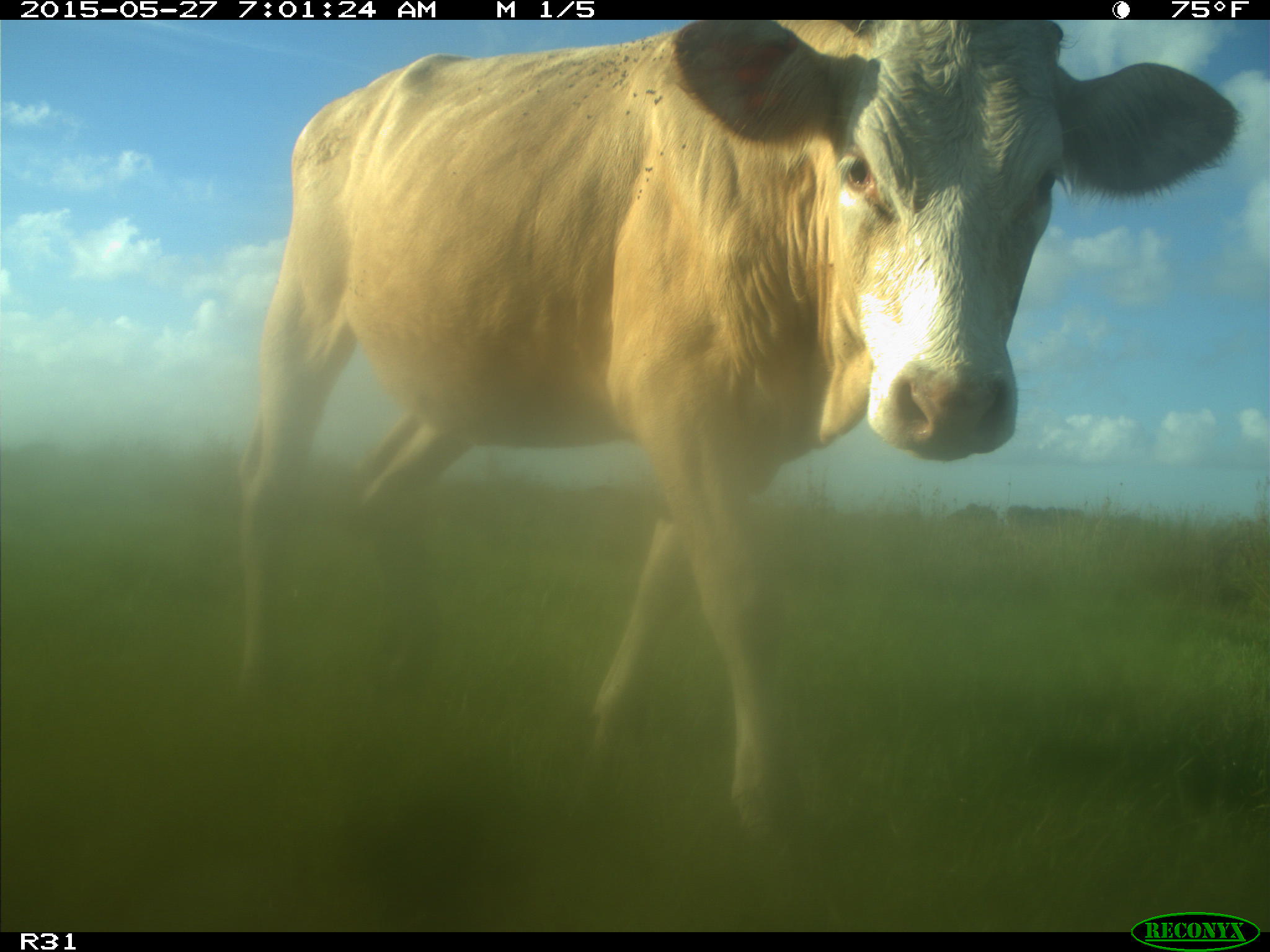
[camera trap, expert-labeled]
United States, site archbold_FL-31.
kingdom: Animalia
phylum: Chordata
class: Mammalia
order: Artiodactyla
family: Bovidae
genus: Bos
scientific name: Bos taurus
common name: domestic cow